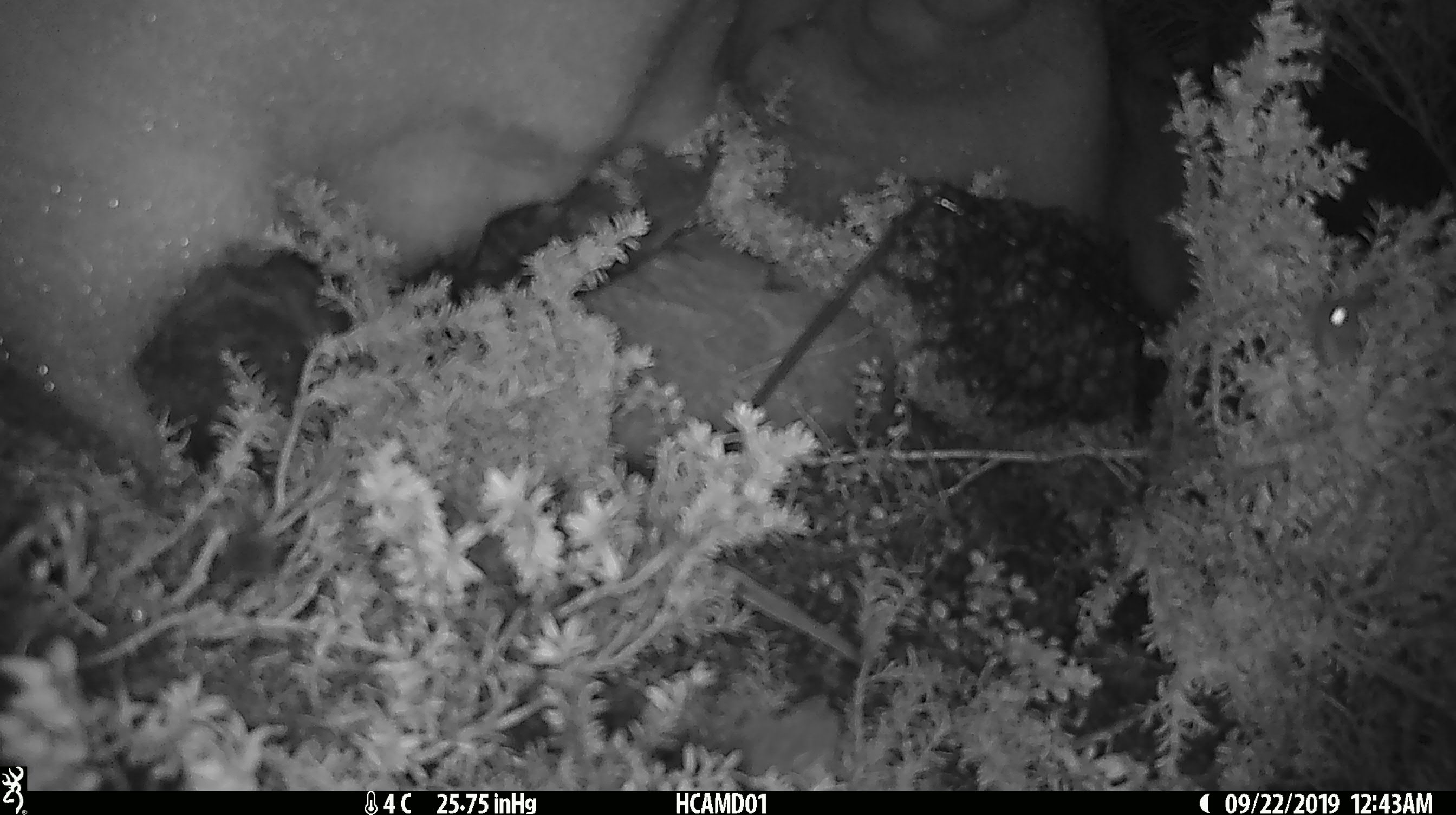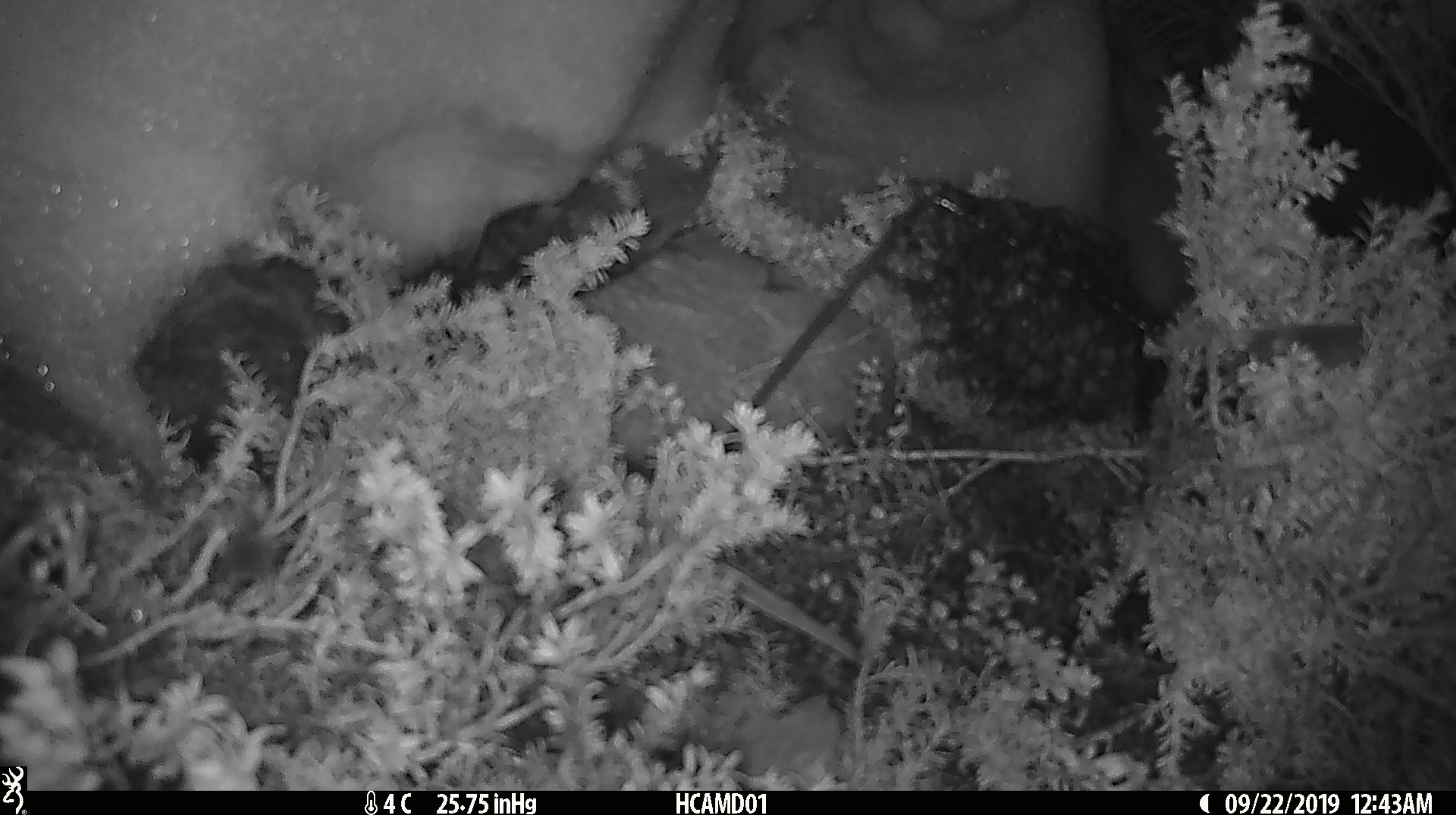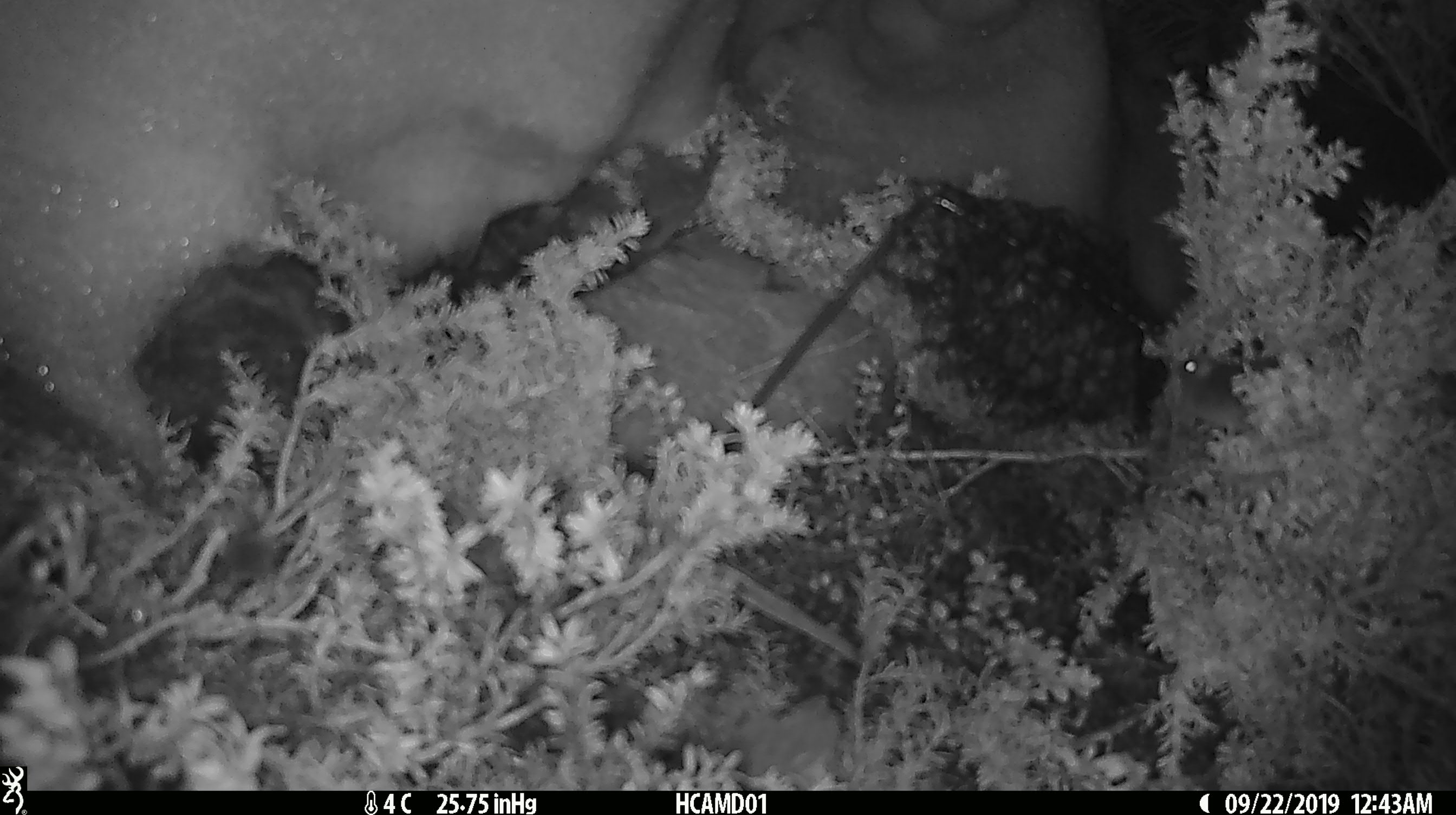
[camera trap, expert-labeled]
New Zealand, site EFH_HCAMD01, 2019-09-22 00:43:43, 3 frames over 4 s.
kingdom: Animalia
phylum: Chordata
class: Mammalia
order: Rodentia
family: Muridae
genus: Mus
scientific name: Mus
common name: mouse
Mouse (Mus).